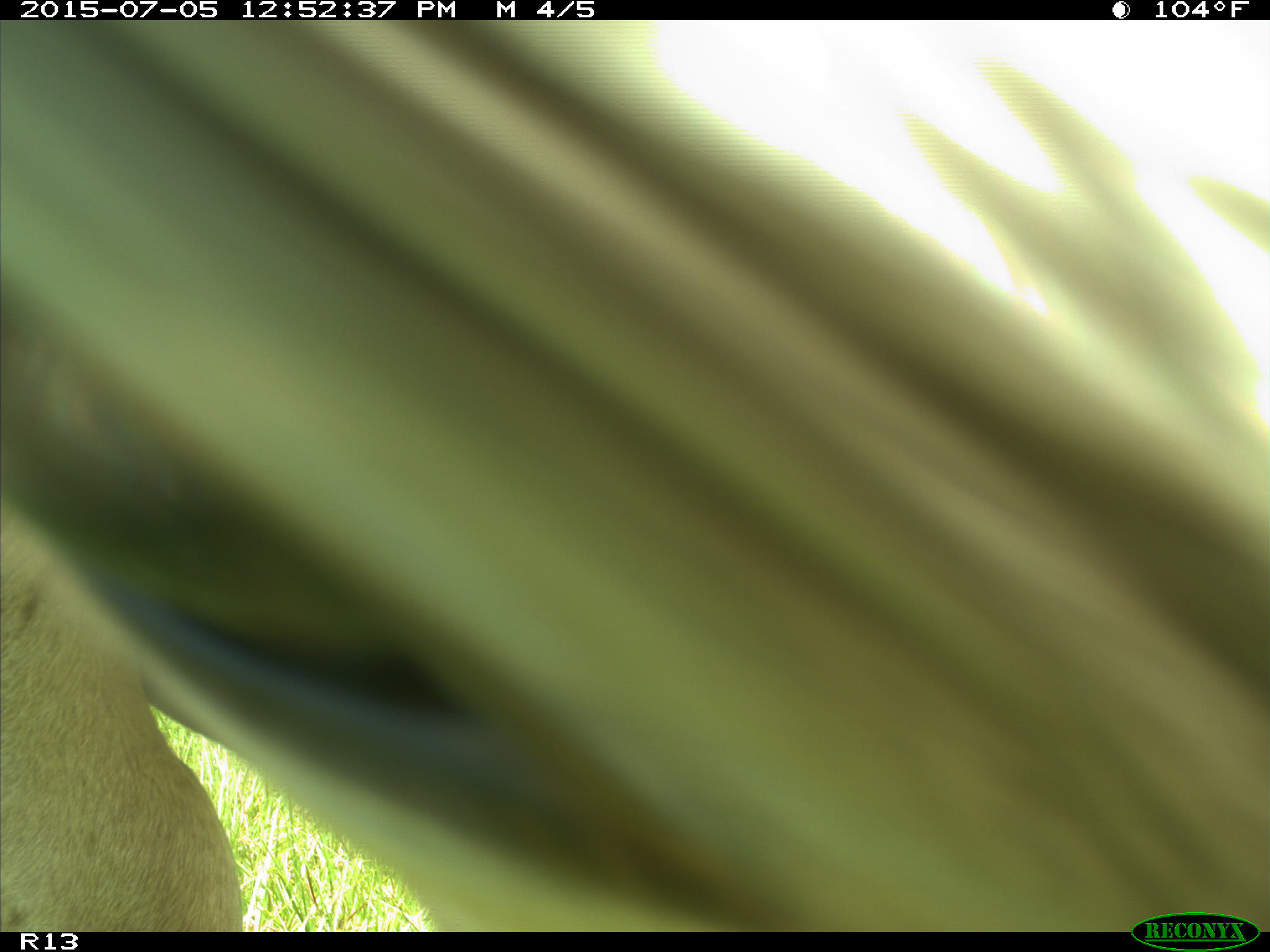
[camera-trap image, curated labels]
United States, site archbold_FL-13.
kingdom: Animalia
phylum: Chordata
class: Mammalia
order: Artiodactyla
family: Bovidae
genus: Bos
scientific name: Bos taurus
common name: domestic cow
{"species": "Bos taurus (domestic cow)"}